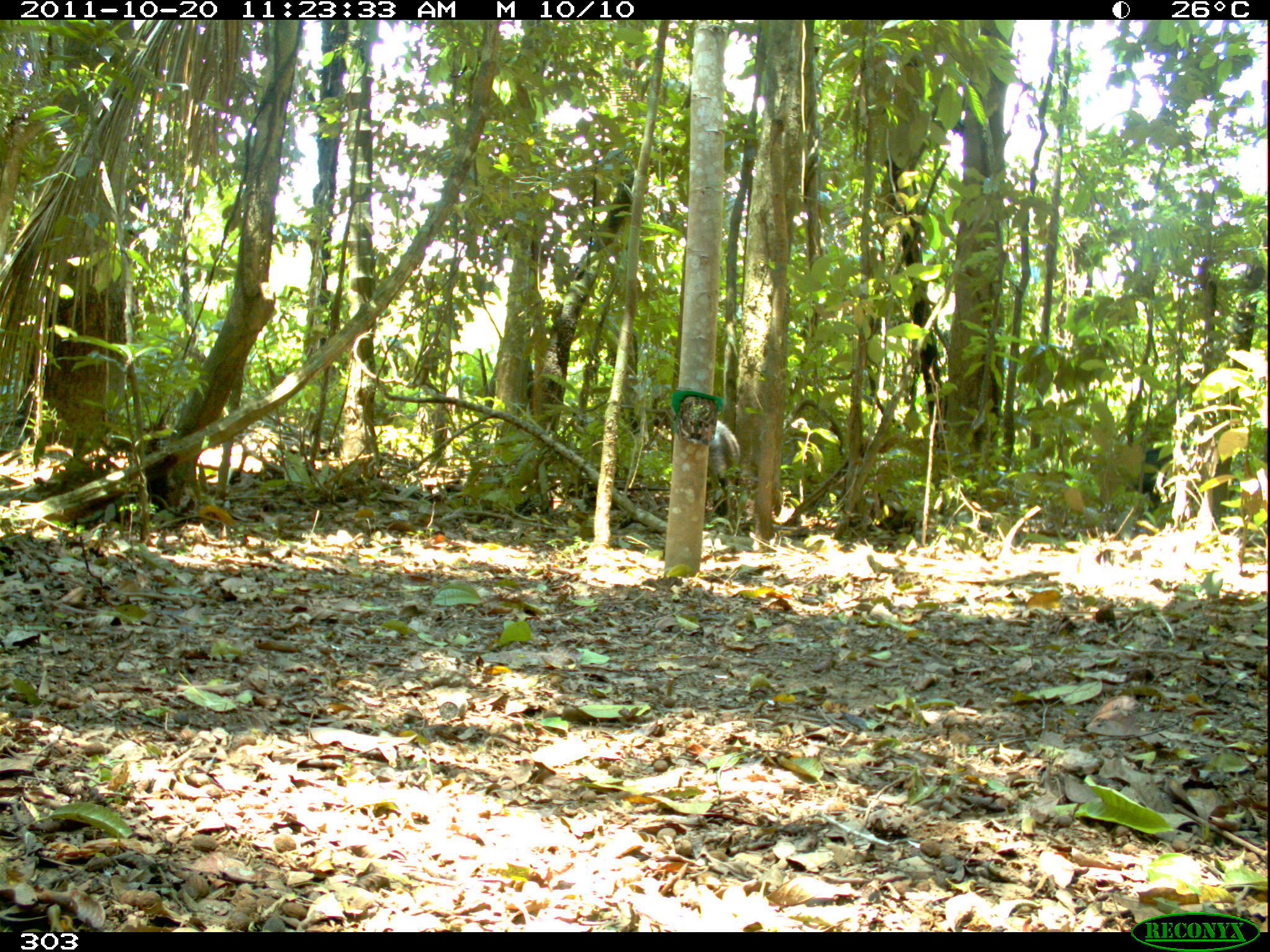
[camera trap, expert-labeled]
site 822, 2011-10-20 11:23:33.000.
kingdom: Animalia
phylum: Chordata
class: Mammalia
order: Artiodactyla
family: Tayassuidae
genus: Tayassu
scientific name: Tayassu pecari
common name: white-lipped peccary